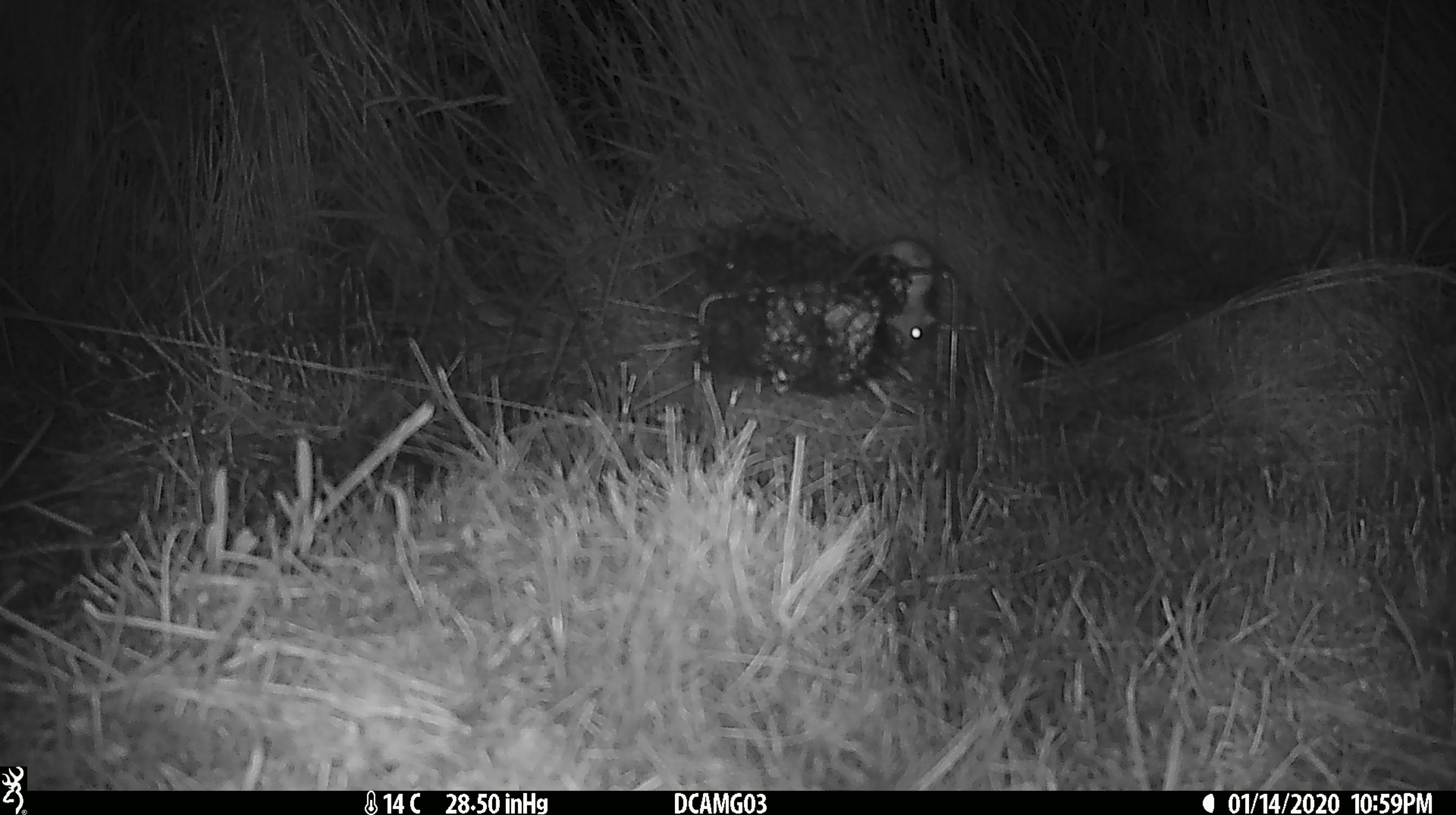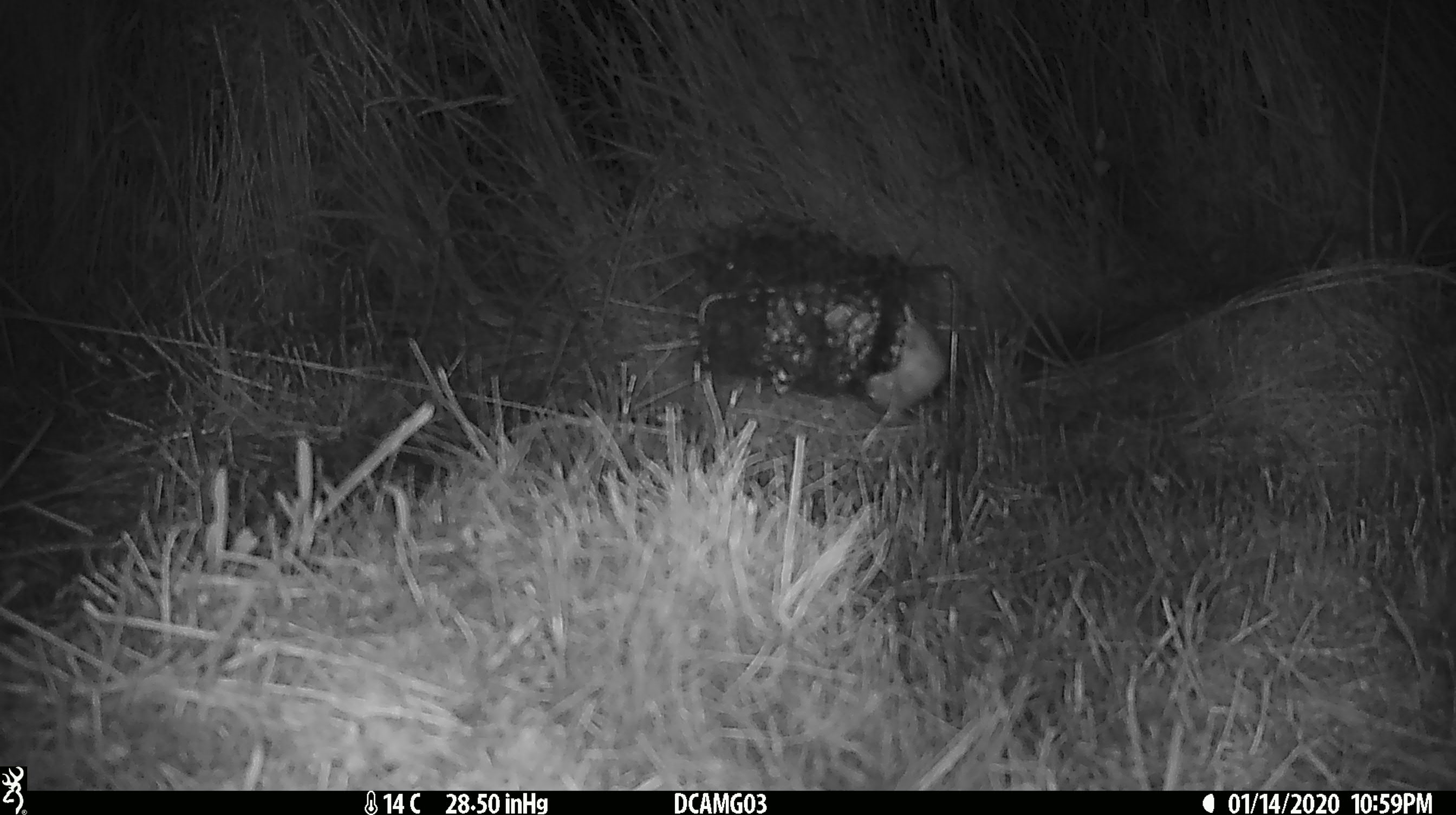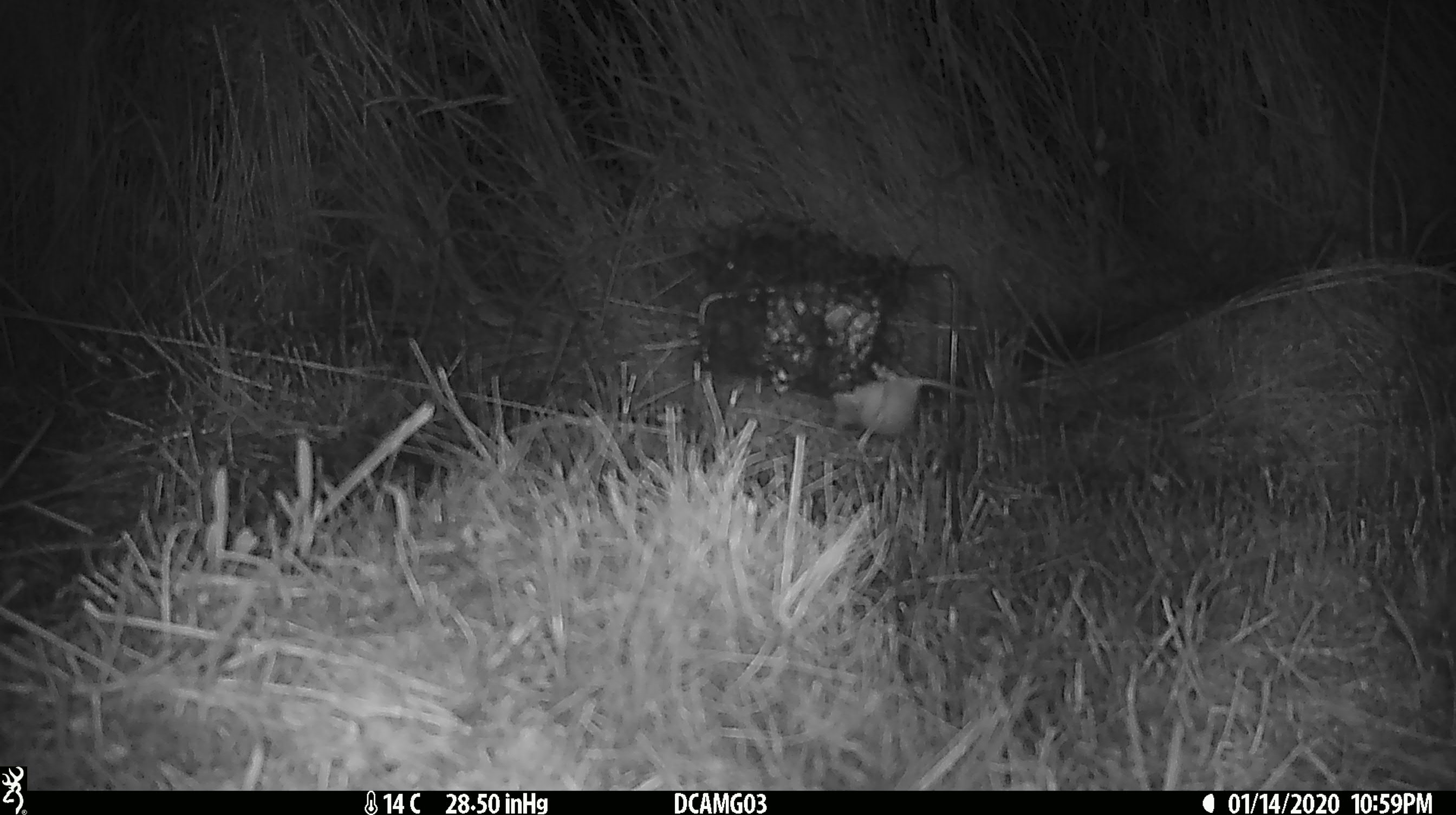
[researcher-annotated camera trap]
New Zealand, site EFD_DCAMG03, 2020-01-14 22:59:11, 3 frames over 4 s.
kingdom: Animalia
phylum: Chordata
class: Mammalia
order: Rodentia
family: Muridae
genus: Mus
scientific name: Mus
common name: mouse